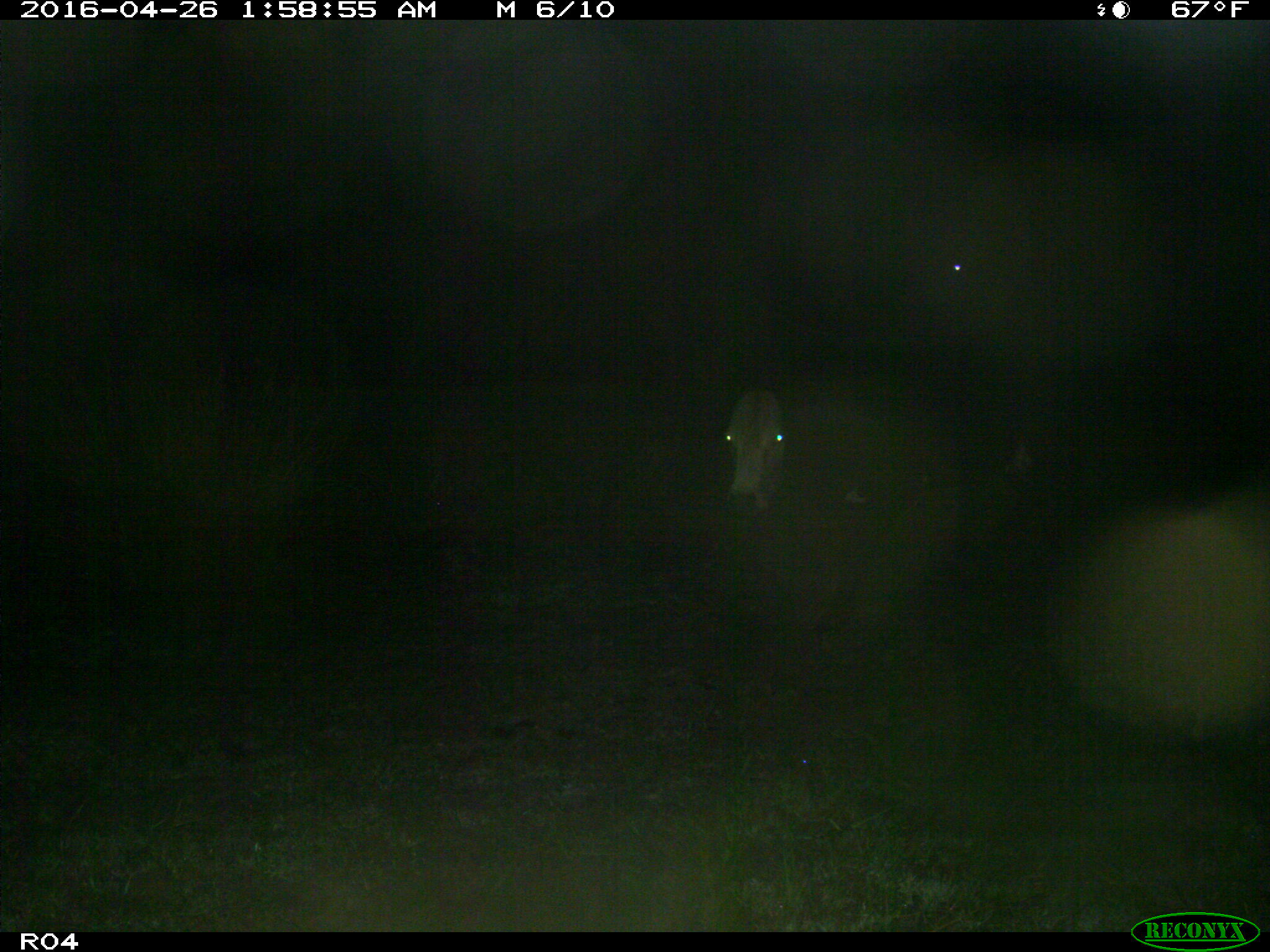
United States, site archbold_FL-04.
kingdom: Animalia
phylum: Chordata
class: Mammalia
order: Artiodactyla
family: Bovidae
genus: Bos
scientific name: Bos taurus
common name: domestic cow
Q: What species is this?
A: Bos taurus (domestic cow).